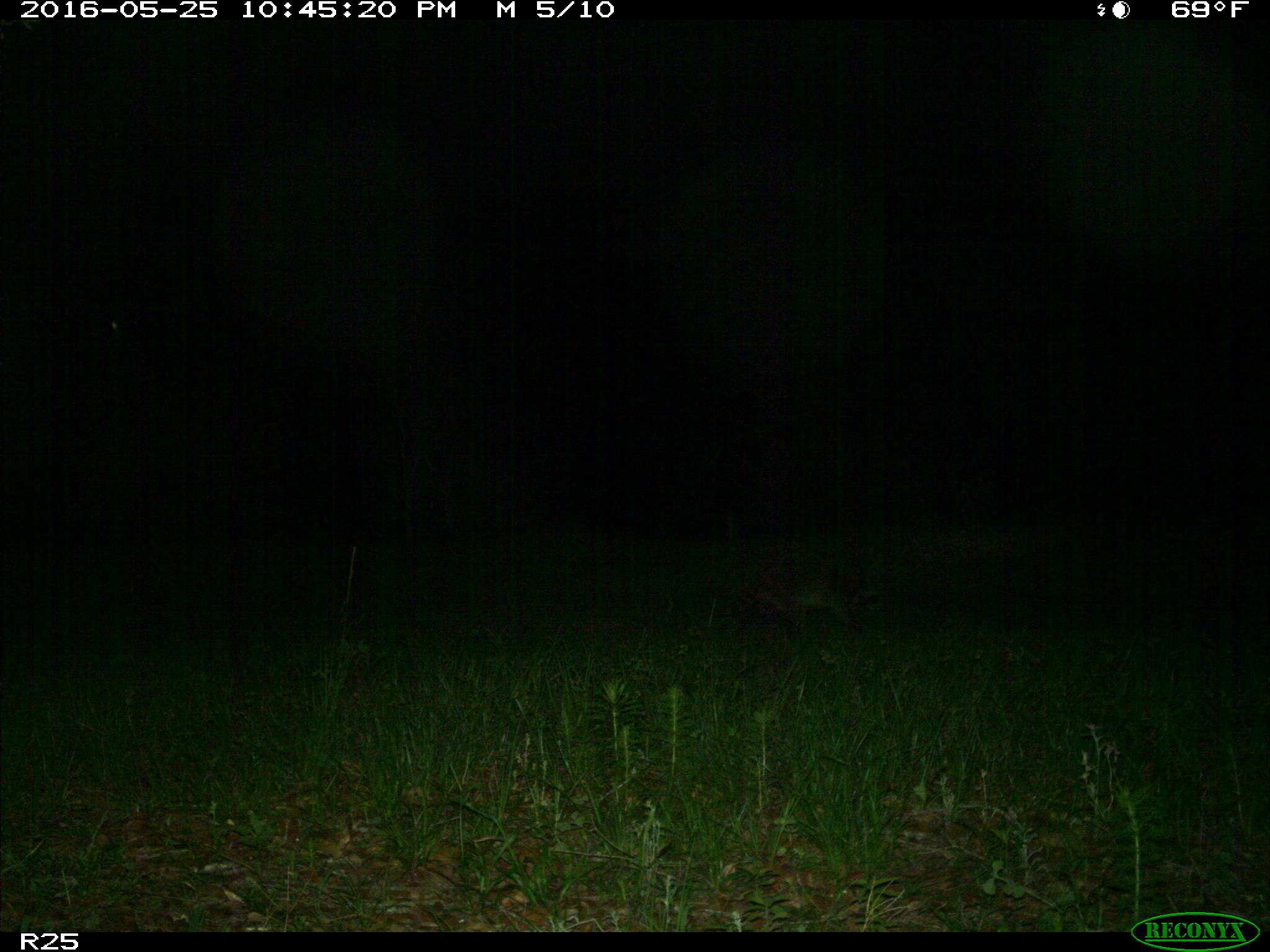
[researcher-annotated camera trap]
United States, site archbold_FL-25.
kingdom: Animalia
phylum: Chordata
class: Mammalia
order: Carnivora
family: Procyonidae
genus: Procyon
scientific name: Procyon lotor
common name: common raccoon